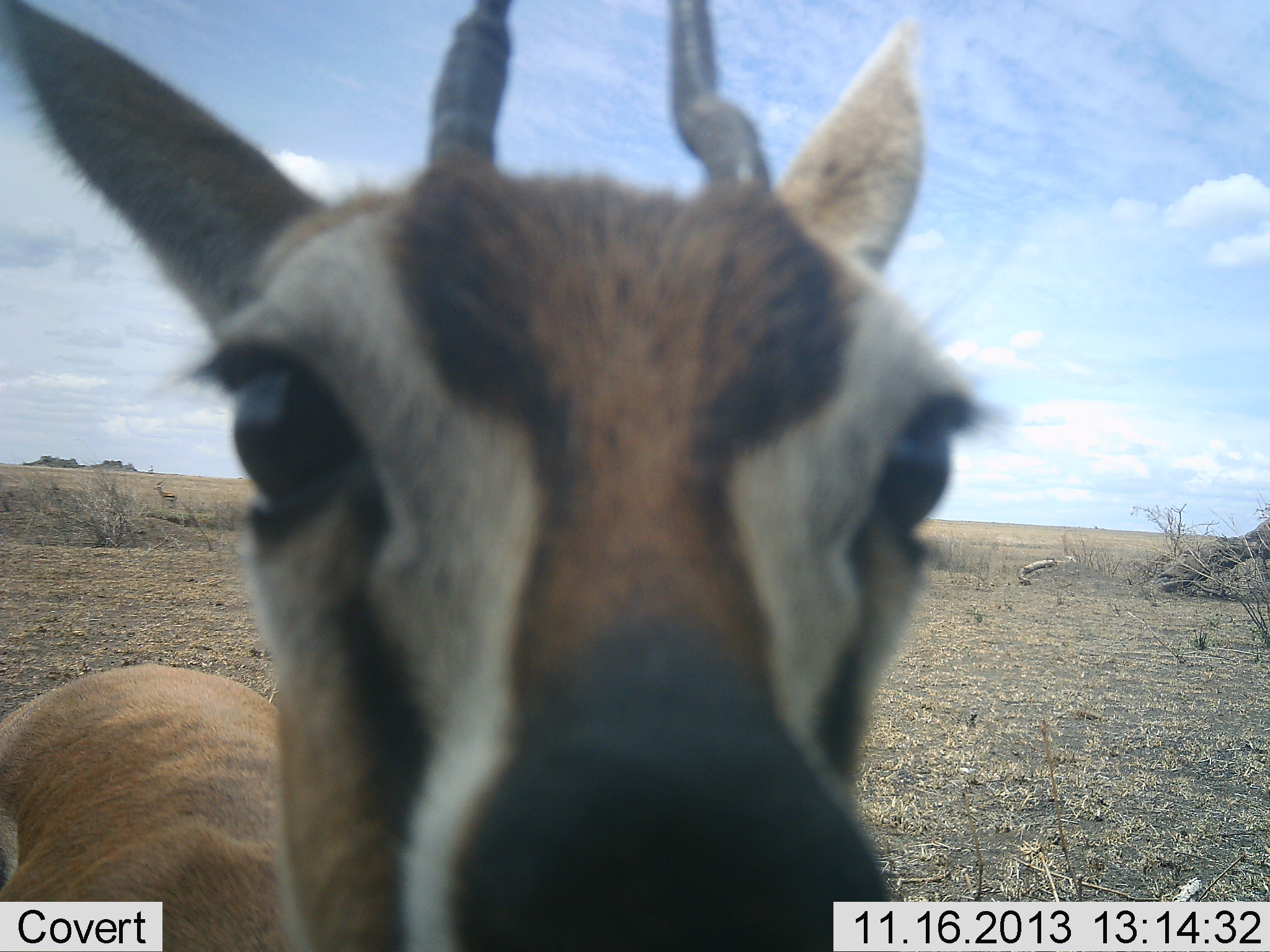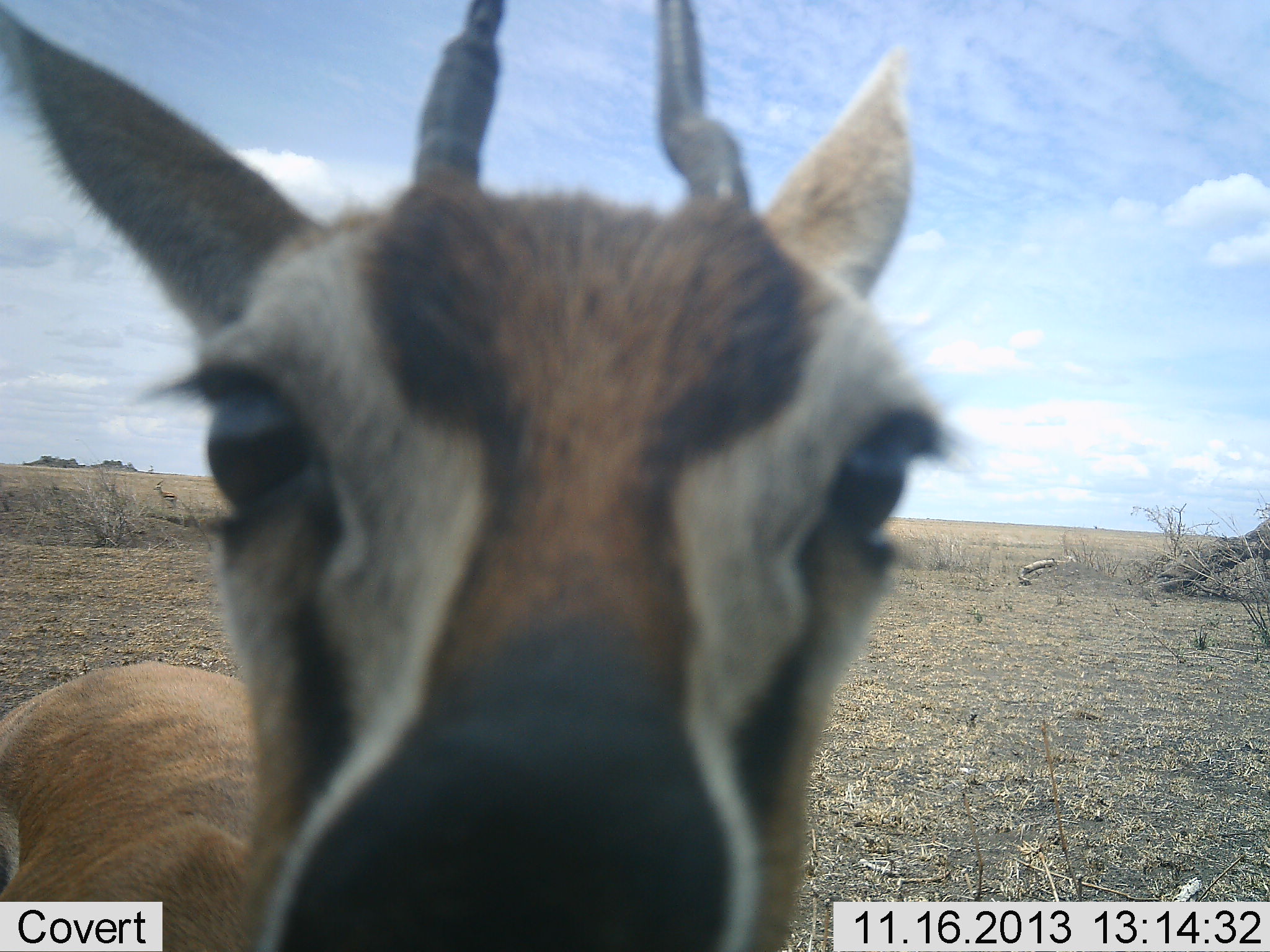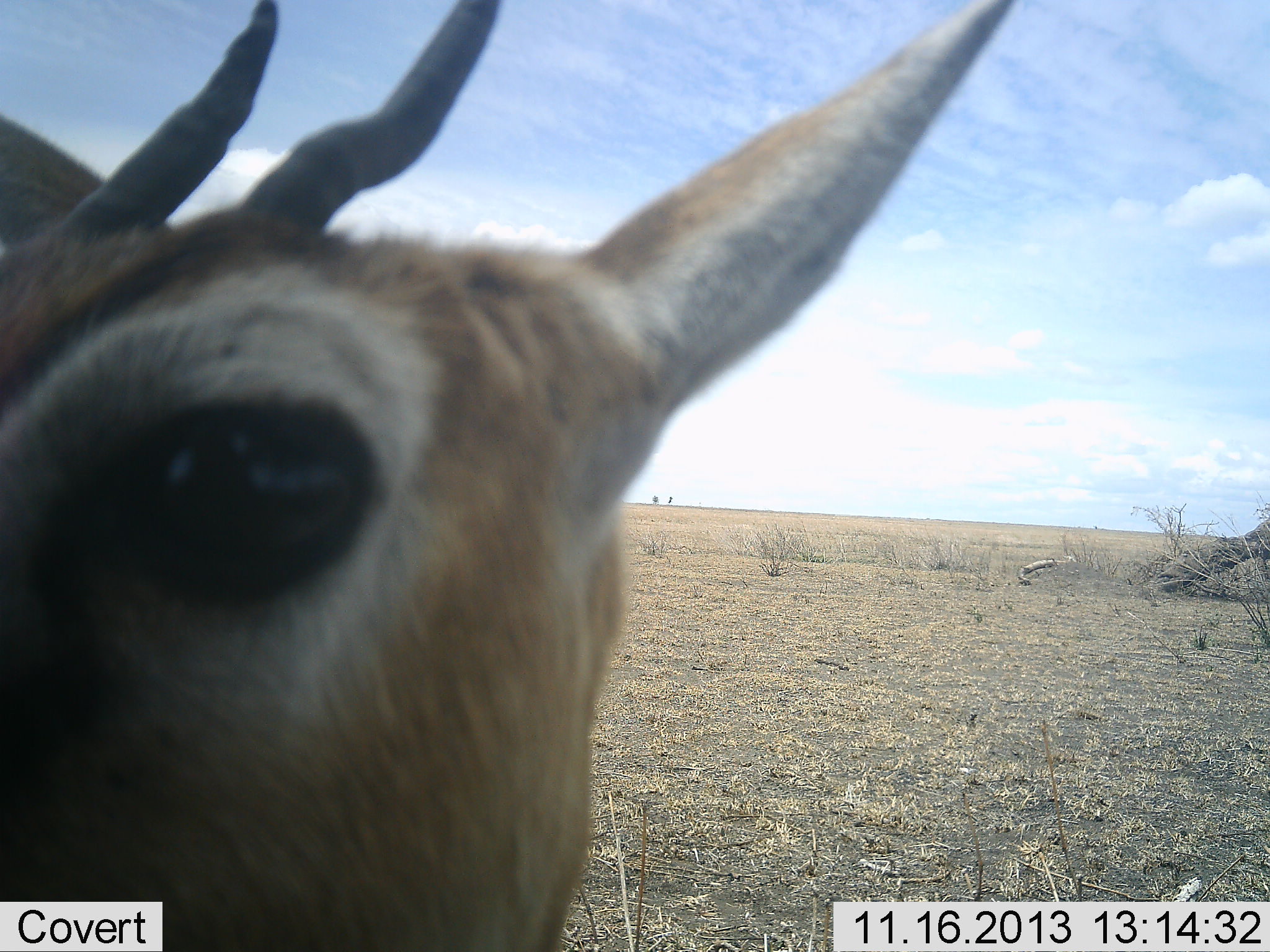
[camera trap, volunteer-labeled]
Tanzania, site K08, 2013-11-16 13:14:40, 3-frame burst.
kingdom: Animalia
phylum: Chordata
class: Mammalia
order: Artiodactyla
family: Bovidae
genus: Eudorcas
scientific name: Eudorcas thomsonii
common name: thomson's gazelle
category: gazellethomsons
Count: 1.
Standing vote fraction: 70%.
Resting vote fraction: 0%.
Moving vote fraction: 0%.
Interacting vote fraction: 30%.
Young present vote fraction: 0%.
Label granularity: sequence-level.